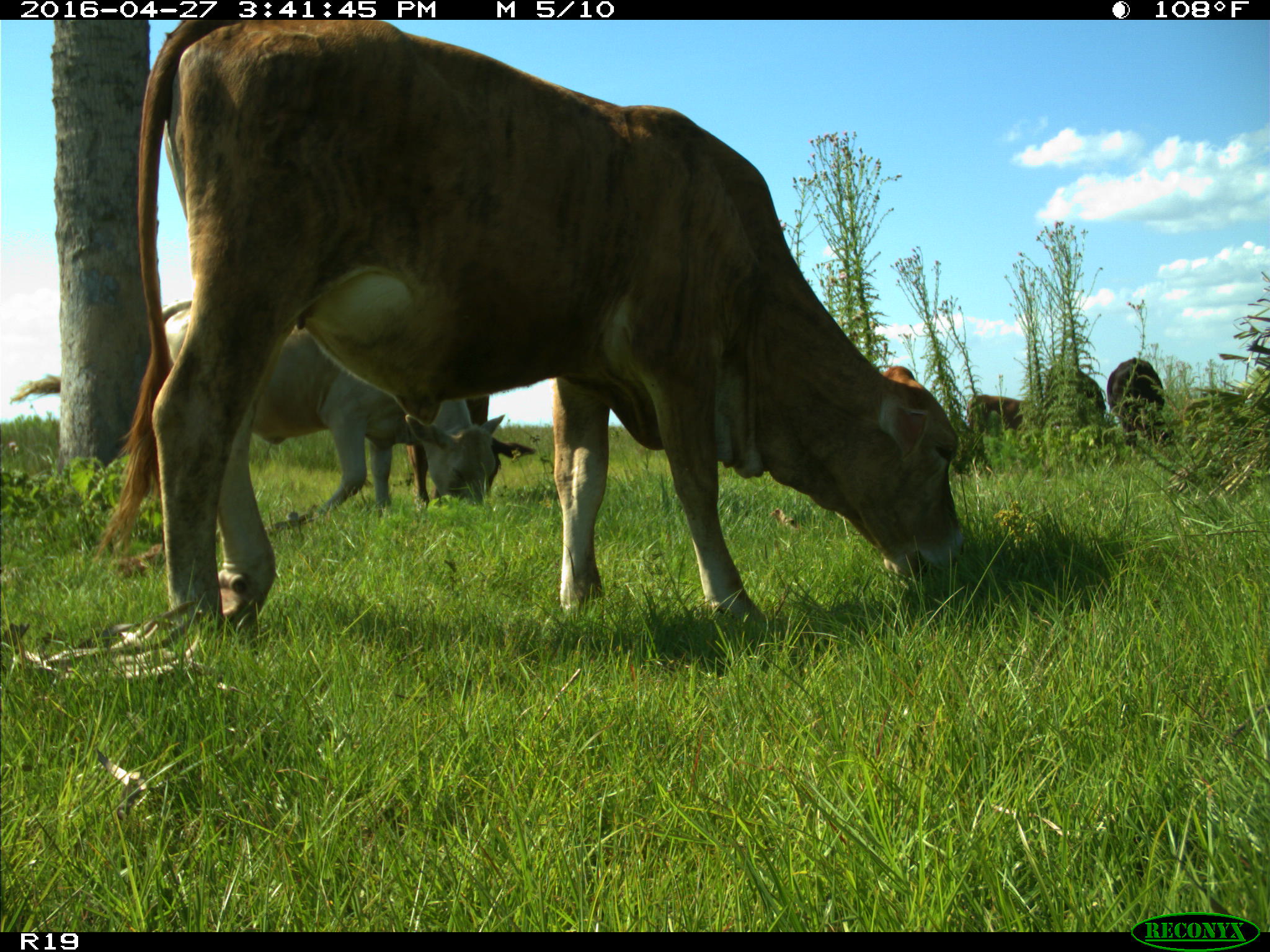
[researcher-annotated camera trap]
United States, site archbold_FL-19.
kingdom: Animalia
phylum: Chordata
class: Mammalia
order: Artiodactyla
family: Bovidae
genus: Bos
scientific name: Bos taurus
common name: domestic cow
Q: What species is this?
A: Bos taurus (domestic cow).